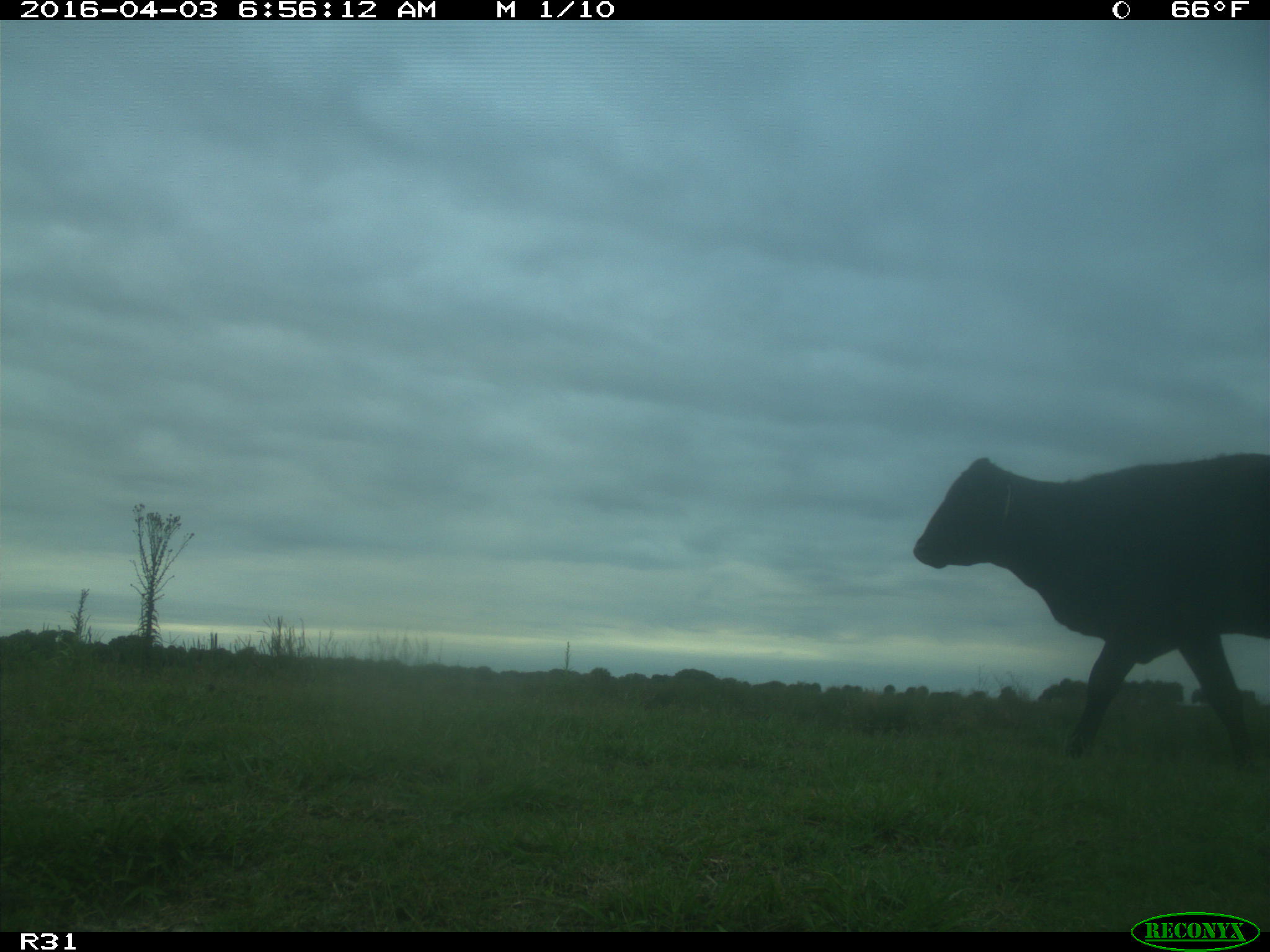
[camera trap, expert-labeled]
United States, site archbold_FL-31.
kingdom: Animalia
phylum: Chordata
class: Mammalia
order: Artiodactyla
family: Bovidae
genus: Bos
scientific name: Bos taurus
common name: domestic cow